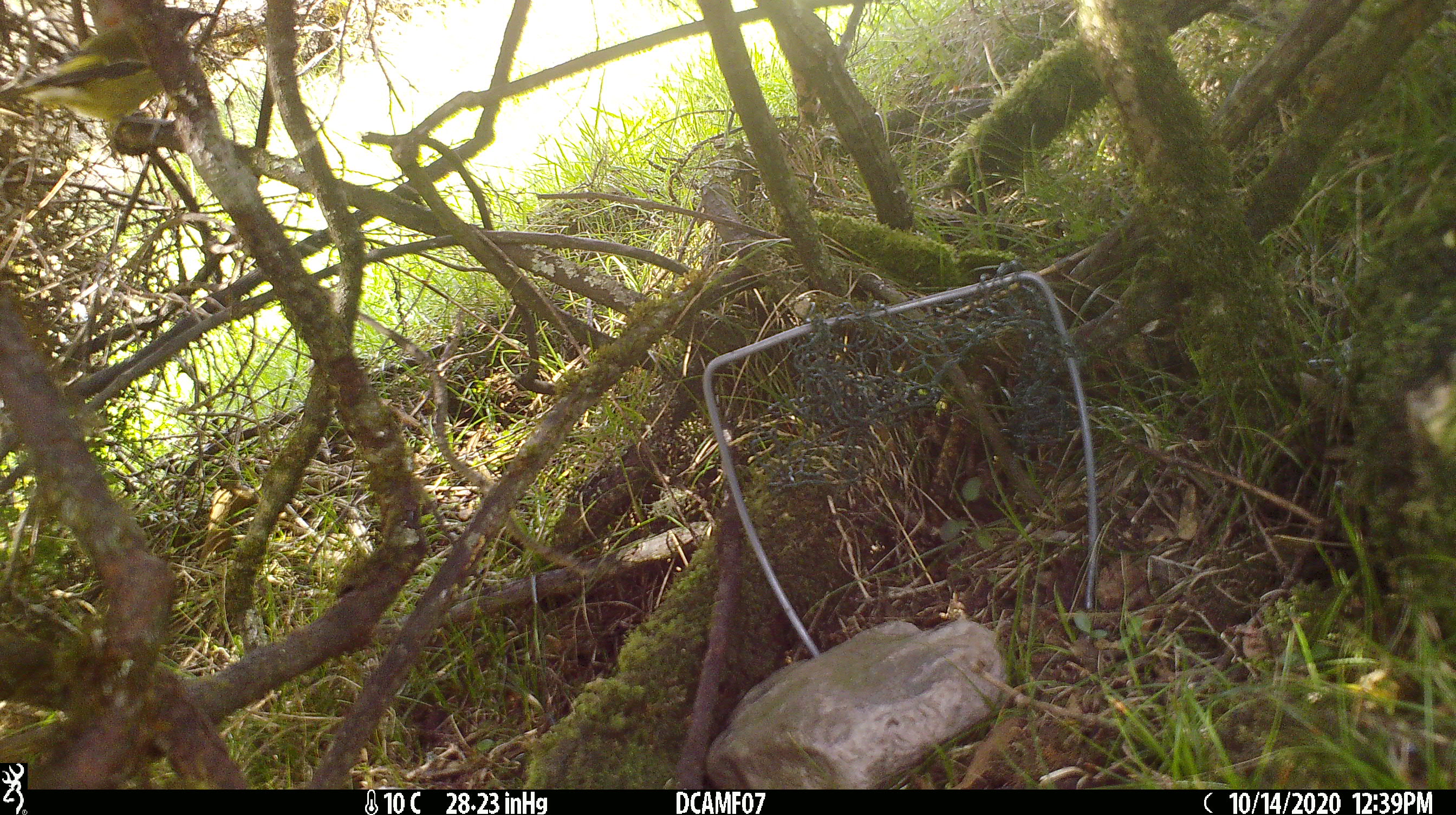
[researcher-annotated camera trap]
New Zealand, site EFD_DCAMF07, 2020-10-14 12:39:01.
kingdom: Animalia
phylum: Chordata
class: Aves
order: Passeriformes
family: Meliphagidae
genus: Anthornis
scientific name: Anthornis melanura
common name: new zealand bellbird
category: bellbird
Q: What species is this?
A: Bellbird (new zealand bellbird) (Anthornis melanura).